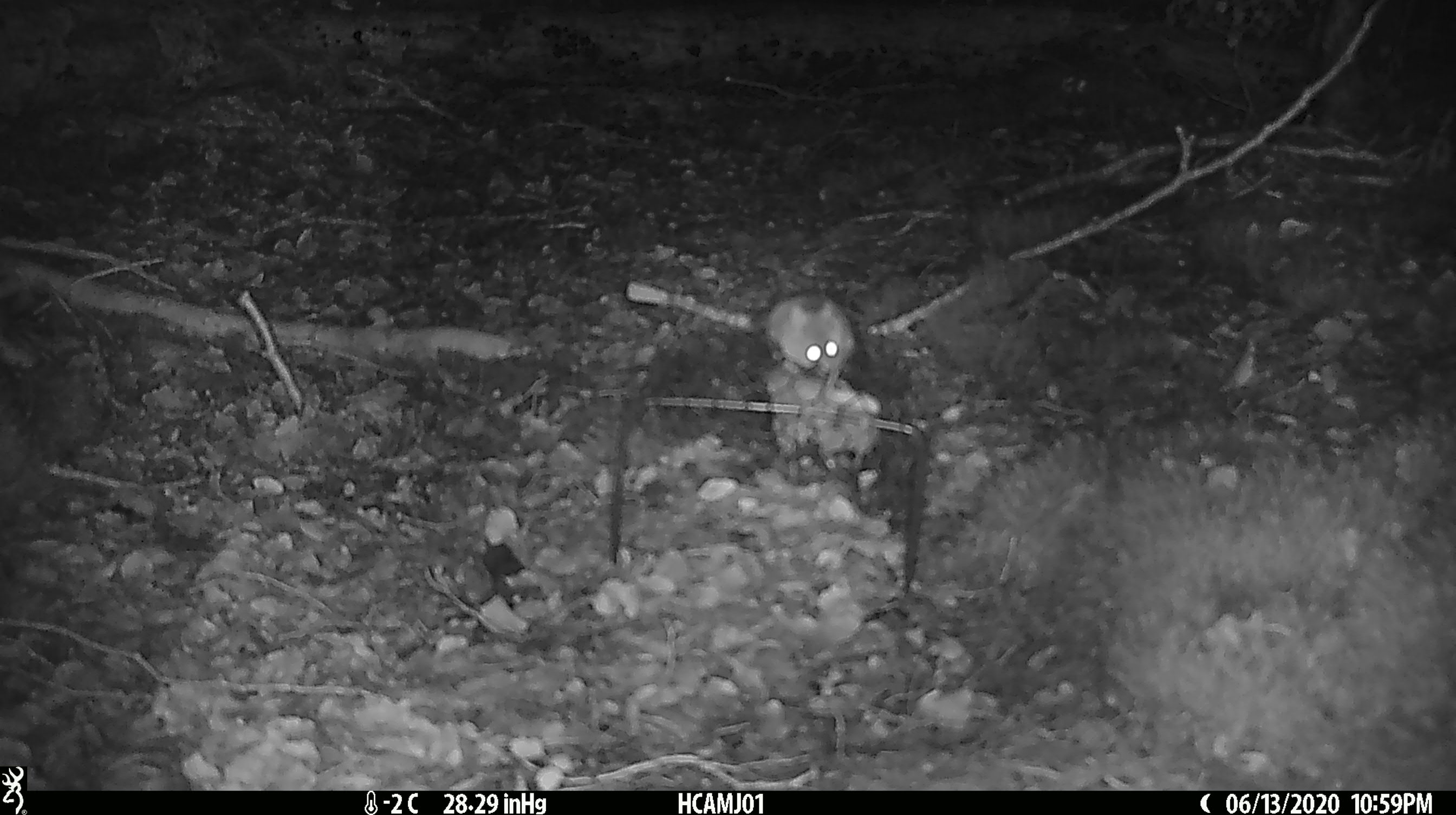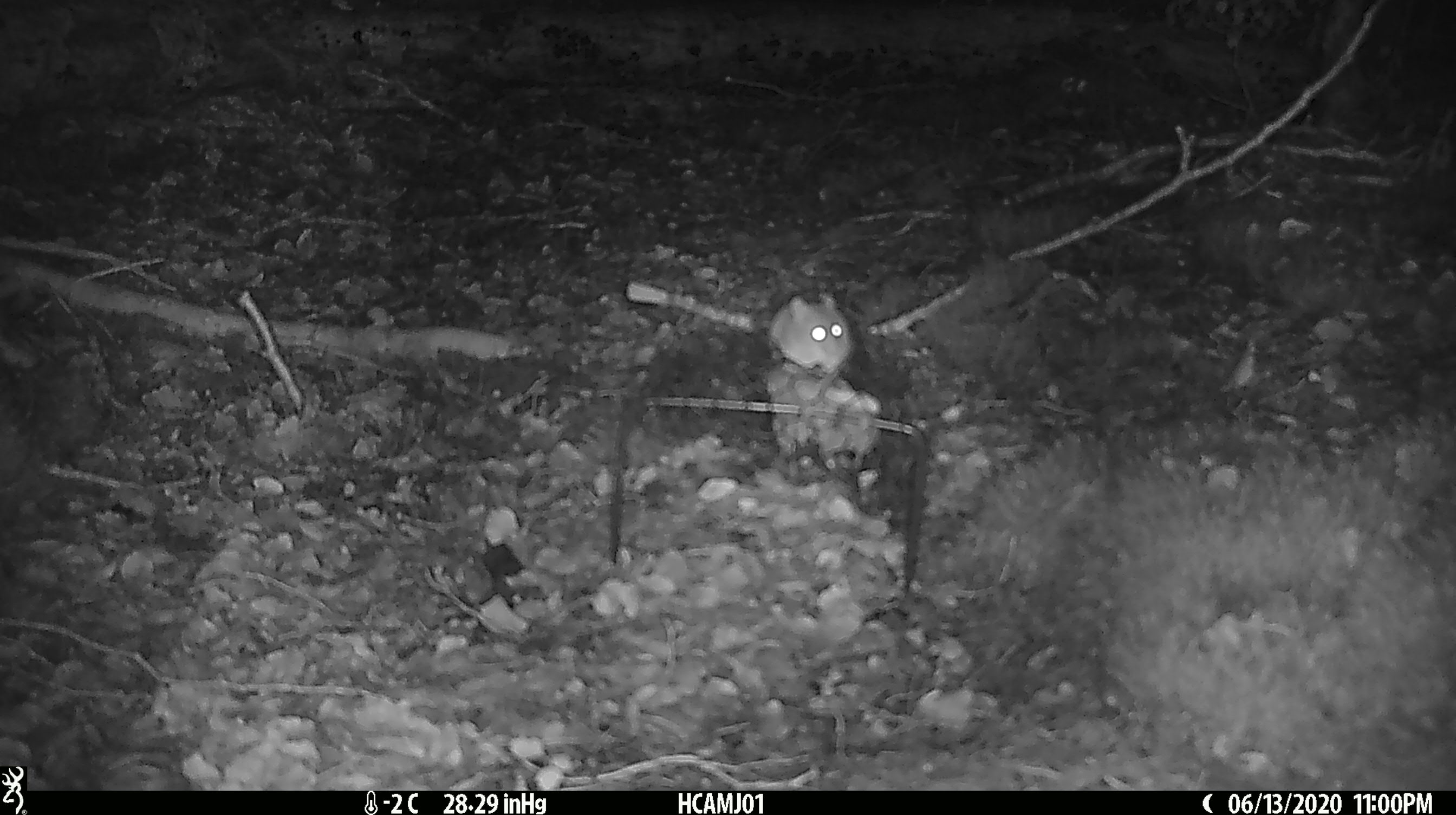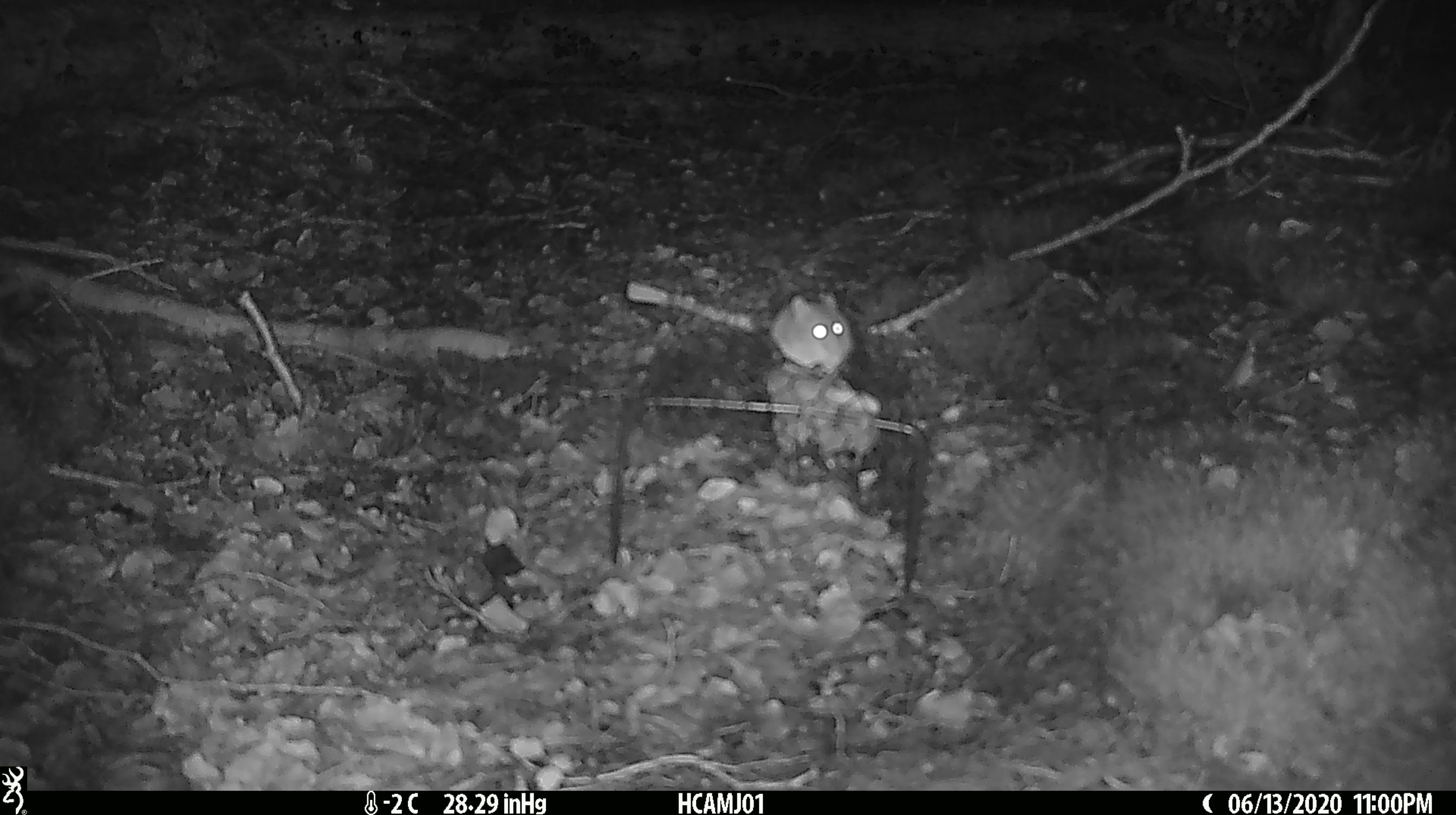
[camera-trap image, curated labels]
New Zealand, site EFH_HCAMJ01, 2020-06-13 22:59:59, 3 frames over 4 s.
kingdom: Animalia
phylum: Chordata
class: Mammalia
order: Rodentia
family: Muridae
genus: Mus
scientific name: Mus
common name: mouse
Mouse (Mus).